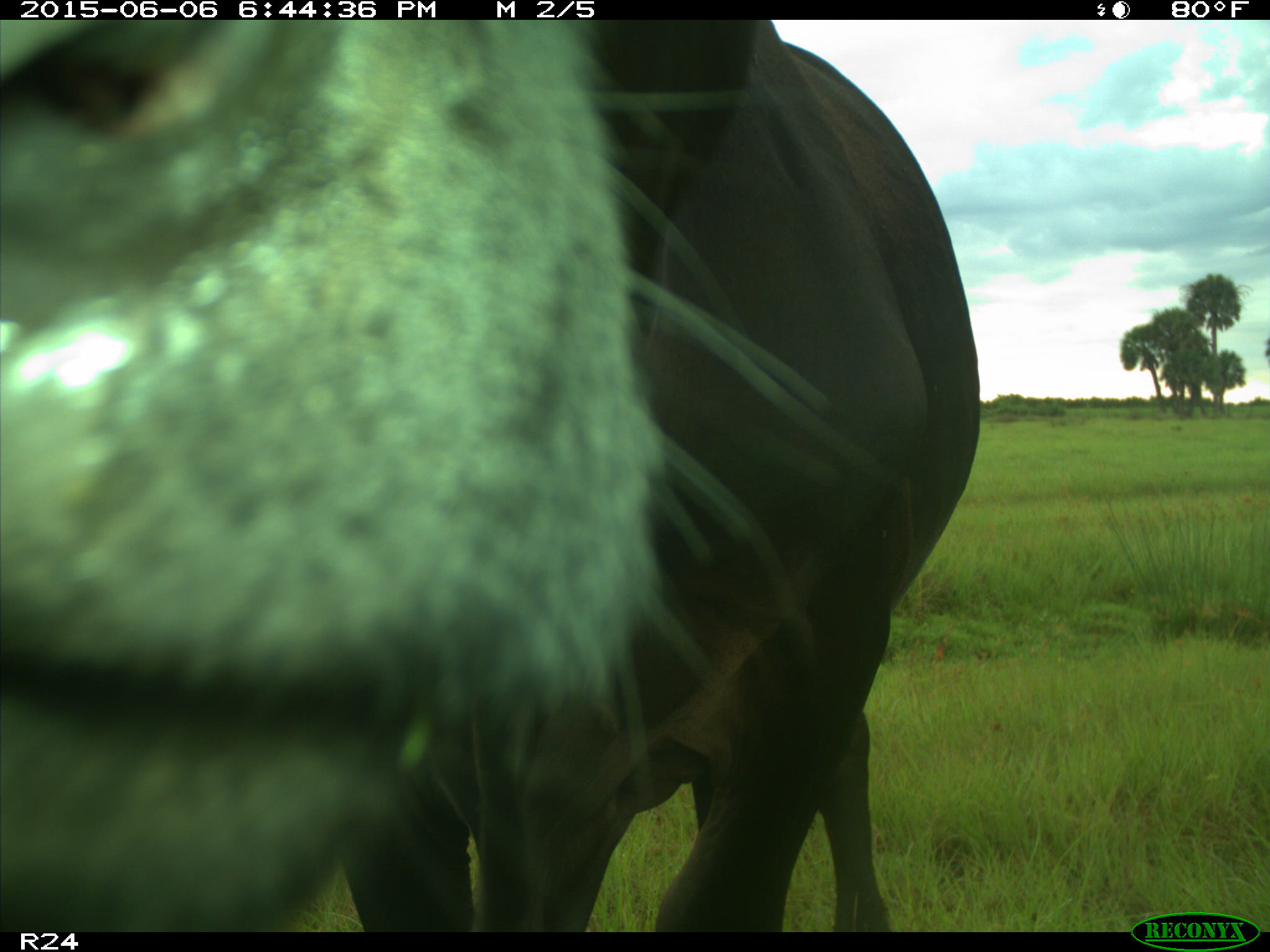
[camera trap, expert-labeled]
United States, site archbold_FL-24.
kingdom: Animalia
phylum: Chordata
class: Mammalia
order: Artiodactyla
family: Bovidae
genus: Bos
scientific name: Bos taurus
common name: domestic cow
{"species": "Bos taurus (domestic cow)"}